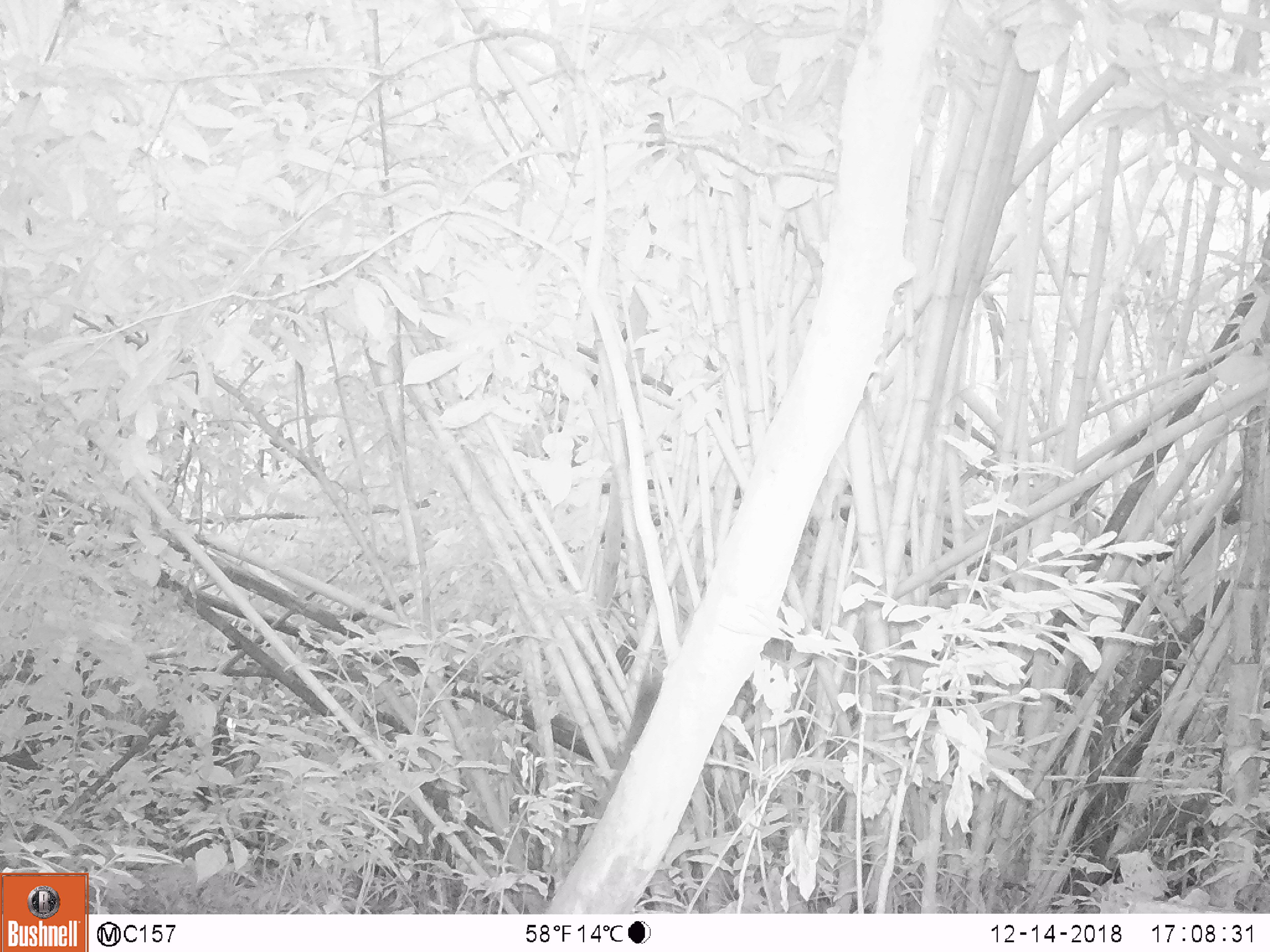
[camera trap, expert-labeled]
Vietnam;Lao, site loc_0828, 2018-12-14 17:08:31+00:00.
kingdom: Animalia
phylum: Chordata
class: Mammalia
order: Rodentia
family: Sciuridae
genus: Sciurus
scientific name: Sciurus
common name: squirrel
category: unidentified squirrel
Unidentified squirrel (squirrel) (Sciurus). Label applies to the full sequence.